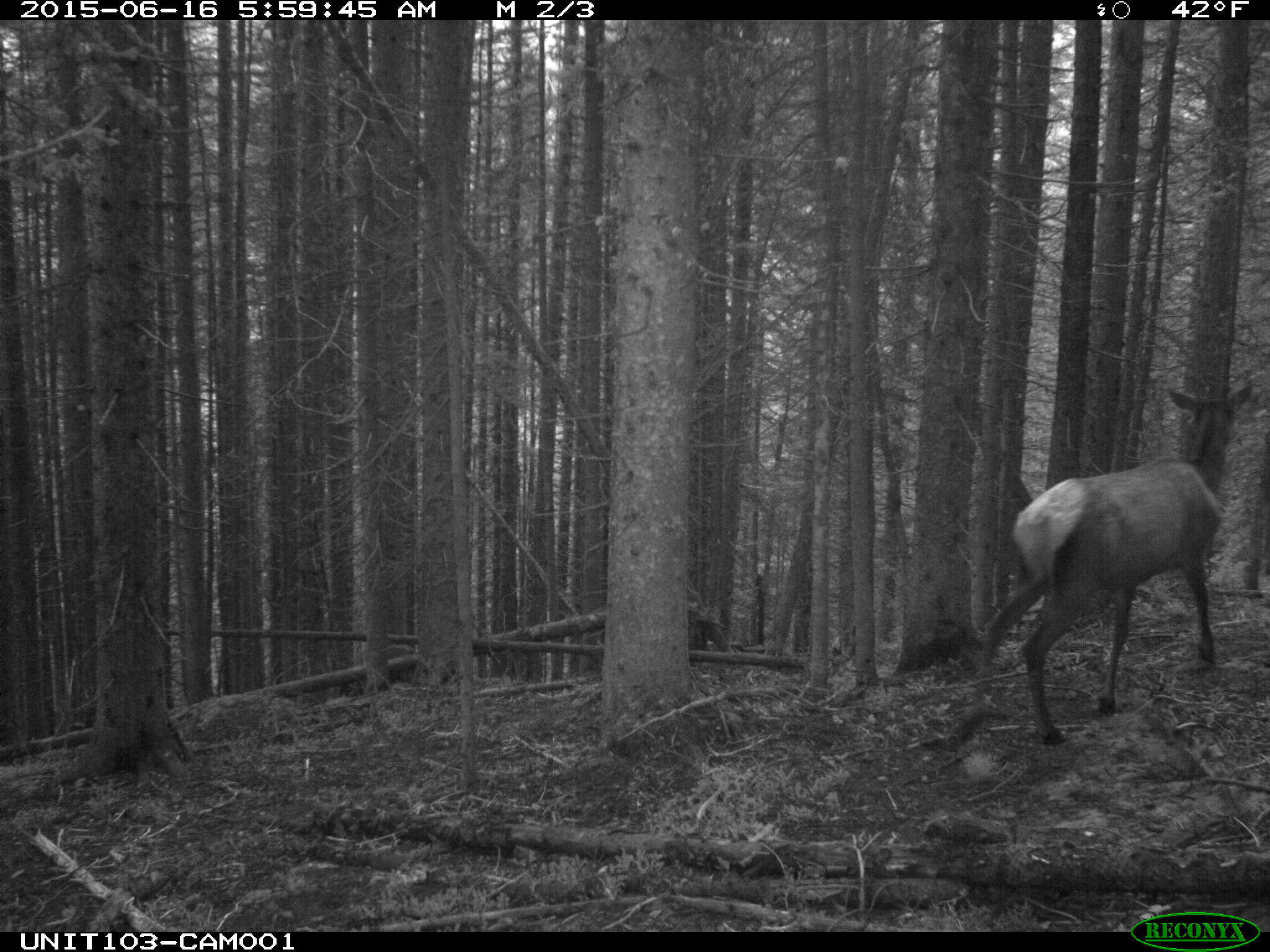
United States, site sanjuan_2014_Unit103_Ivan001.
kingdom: Animalia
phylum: Chordata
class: Mammalia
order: Artiodactyla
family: Cervidae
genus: Cervus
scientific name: Cervus elaphus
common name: red deer